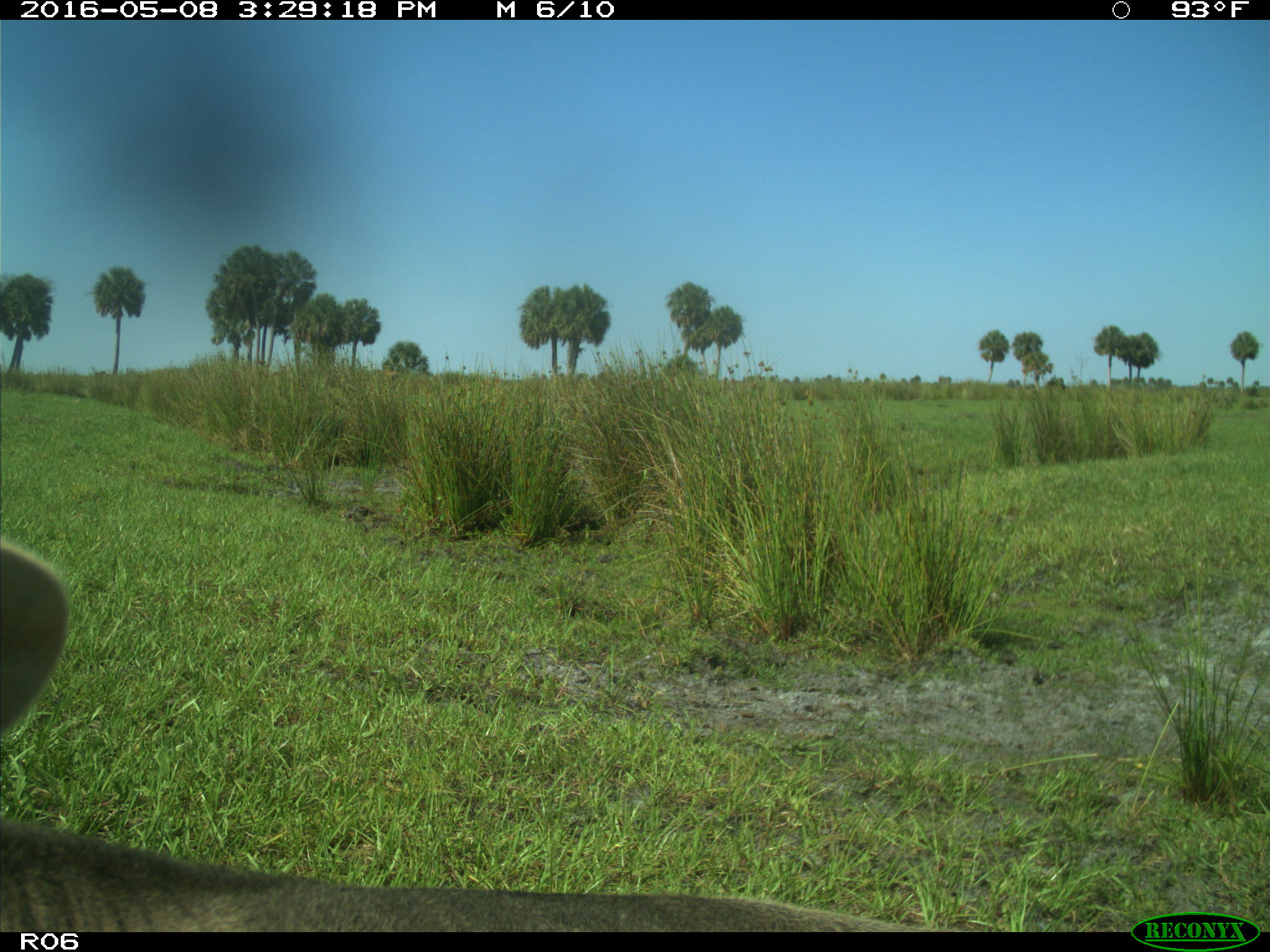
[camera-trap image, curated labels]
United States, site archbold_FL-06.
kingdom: Animalia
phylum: Chordata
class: Mammalia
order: Artiodactyla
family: Bovidae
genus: Bos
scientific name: Bos taurus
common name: domestic cow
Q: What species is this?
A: Bos taurus (domestic cow).